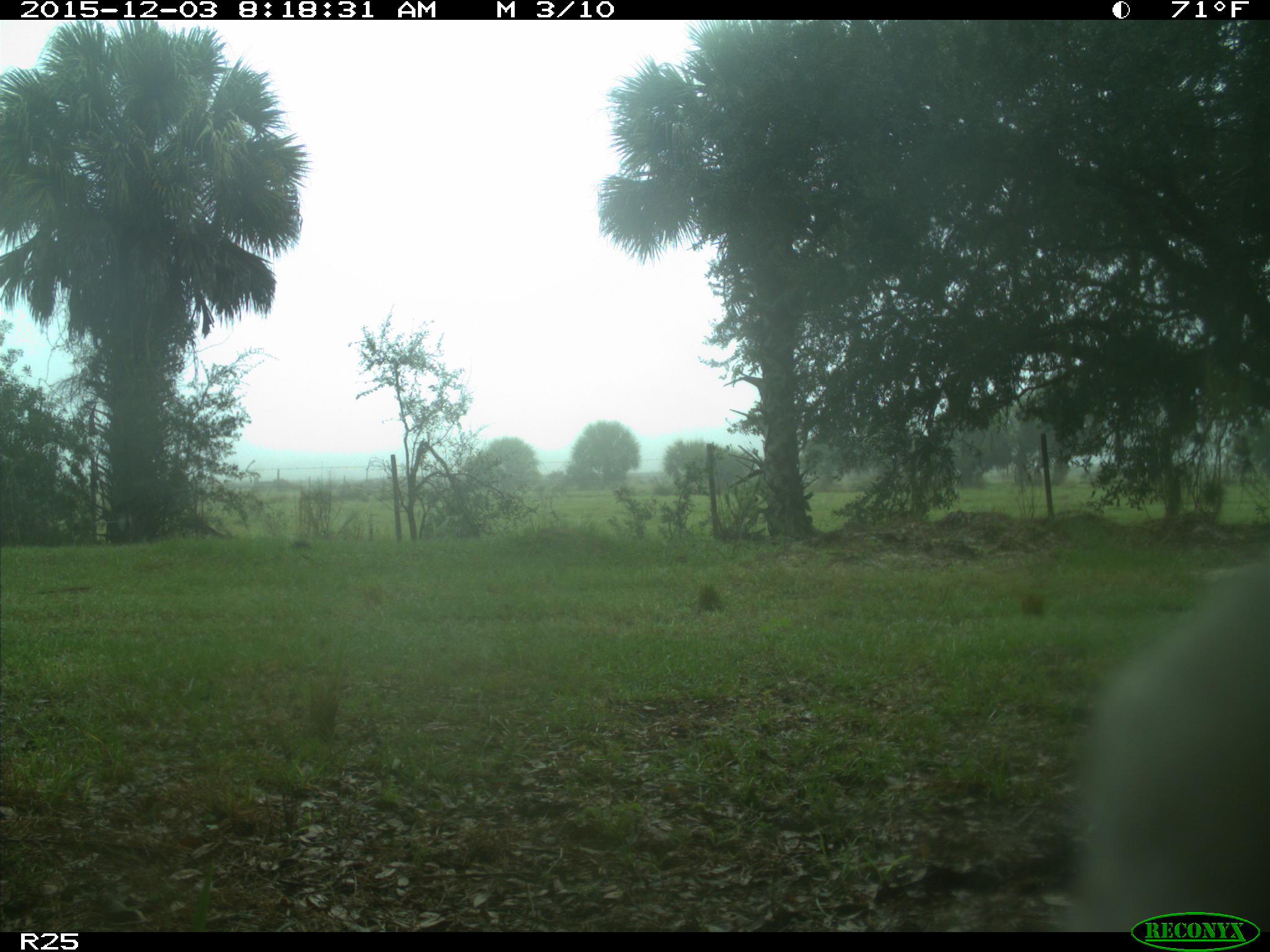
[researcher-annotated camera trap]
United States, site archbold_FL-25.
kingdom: Animalia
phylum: Chordata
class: Mammalia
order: Artiodactyla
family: Bovidae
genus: Bos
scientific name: Bos taurus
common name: domestic cow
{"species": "Bos taurus (domestic cow)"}